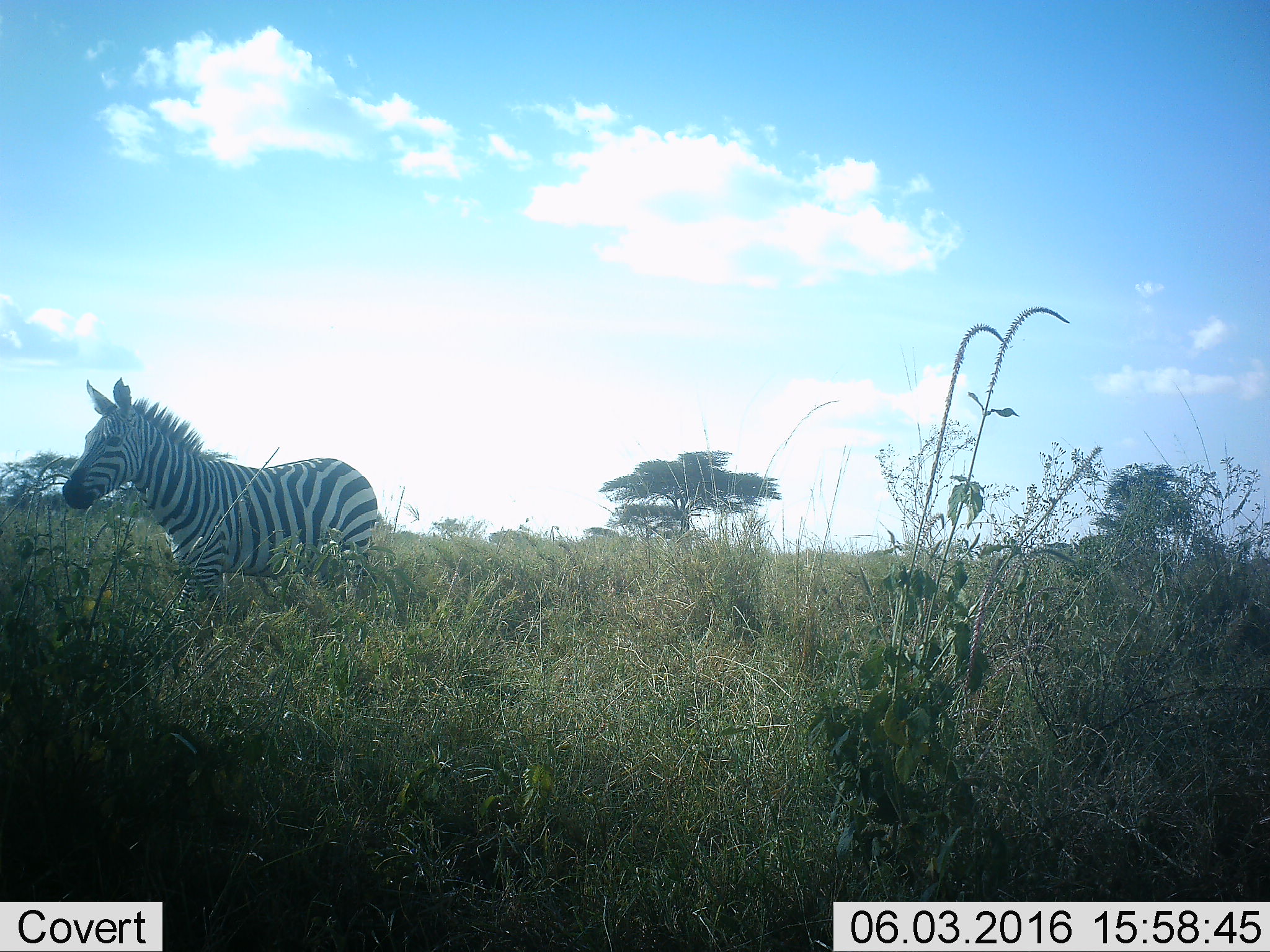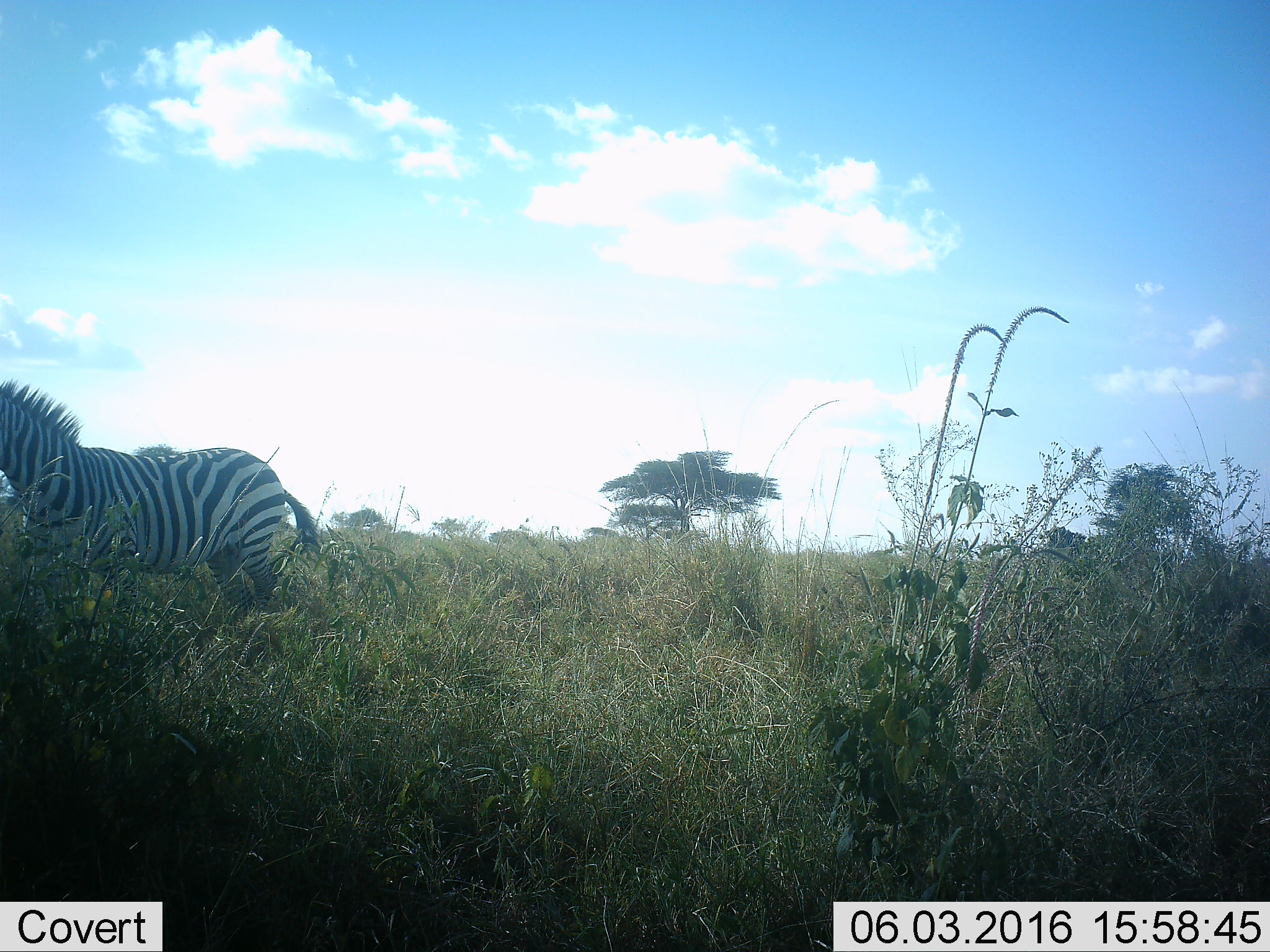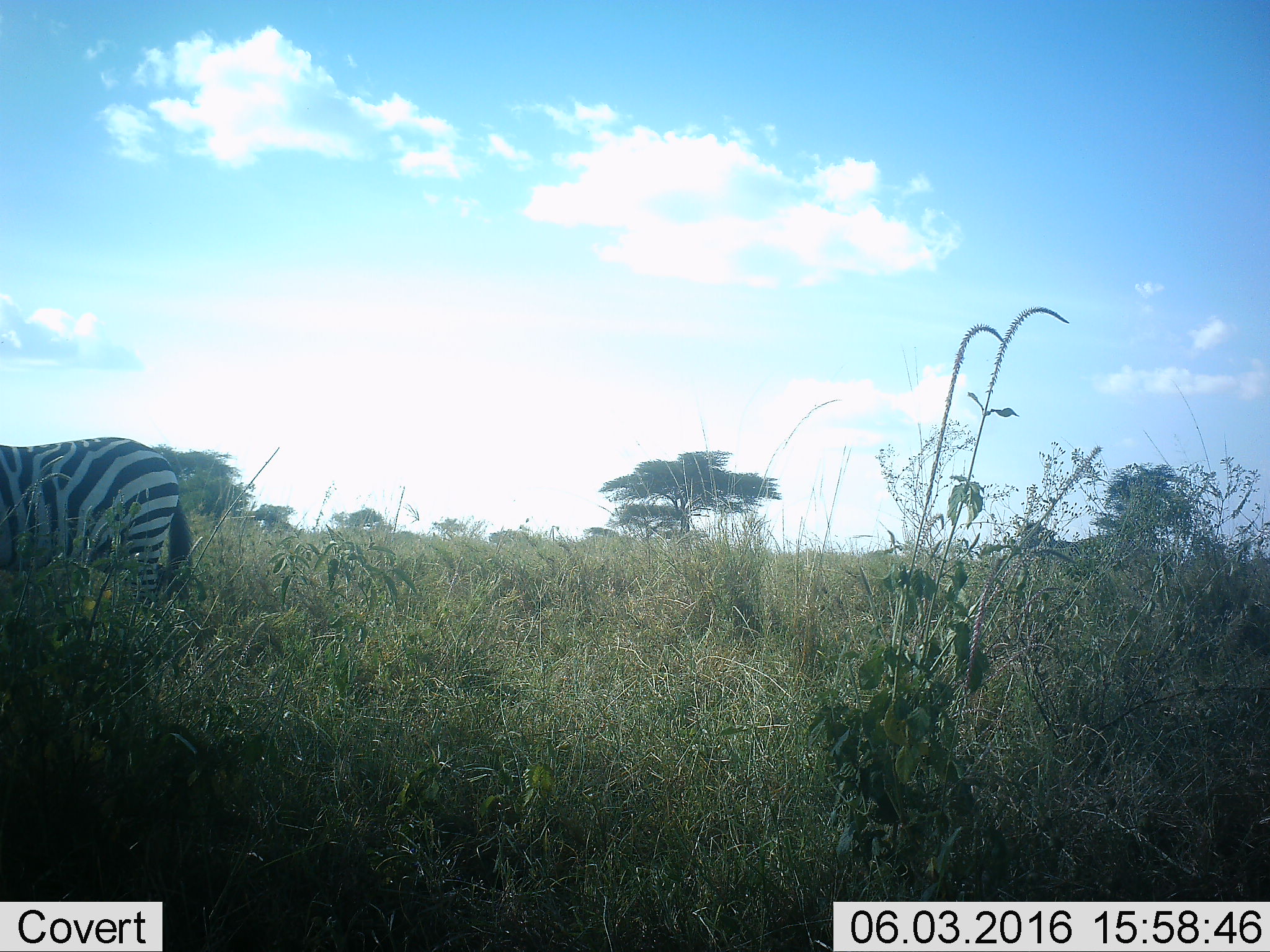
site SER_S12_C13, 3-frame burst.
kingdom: Animalia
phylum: Chordata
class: Mammalia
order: Perissodactyla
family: Equidae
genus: Equus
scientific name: Equus quagga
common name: plains zebra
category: zebraplains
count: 2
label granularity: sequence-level